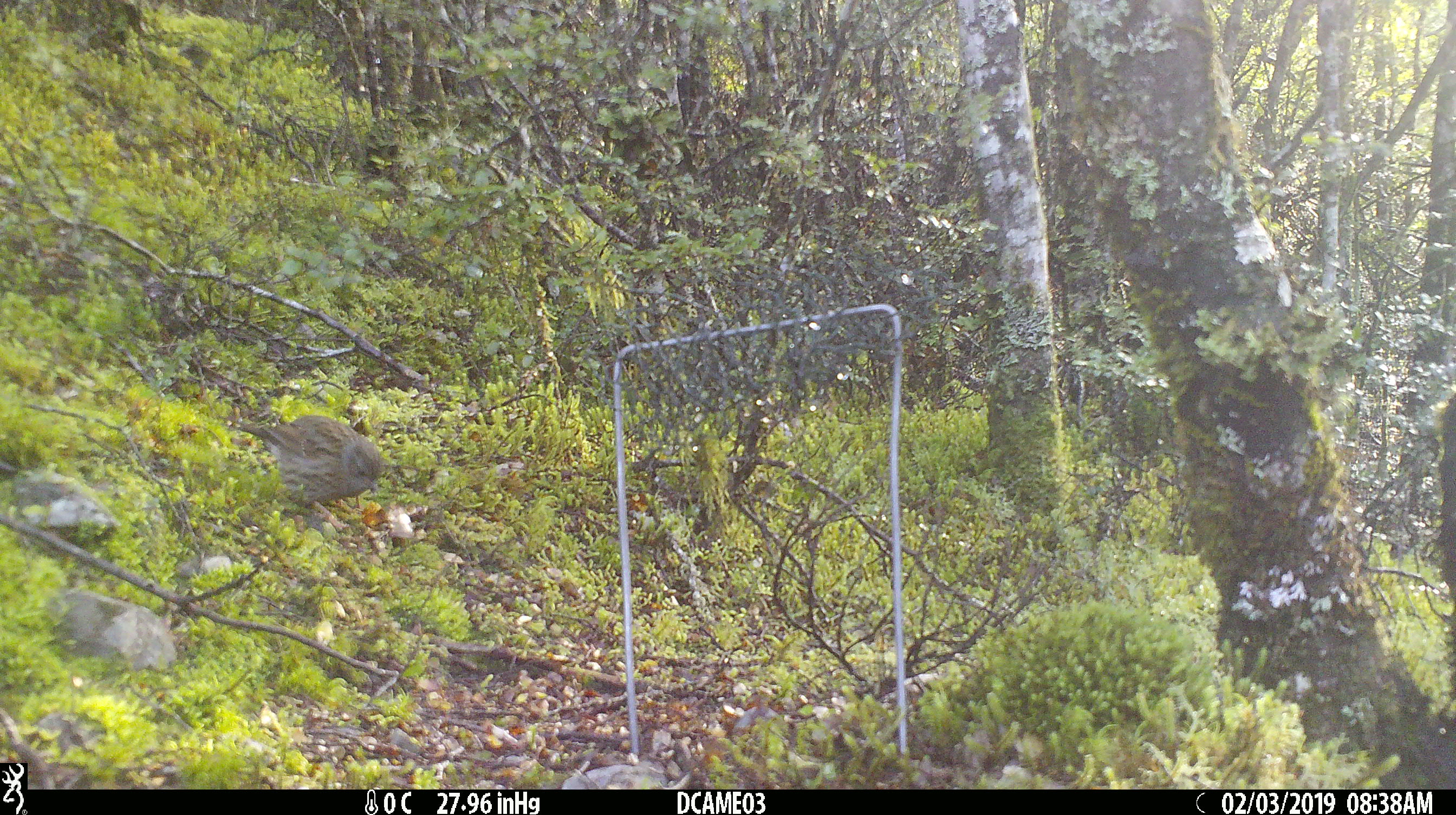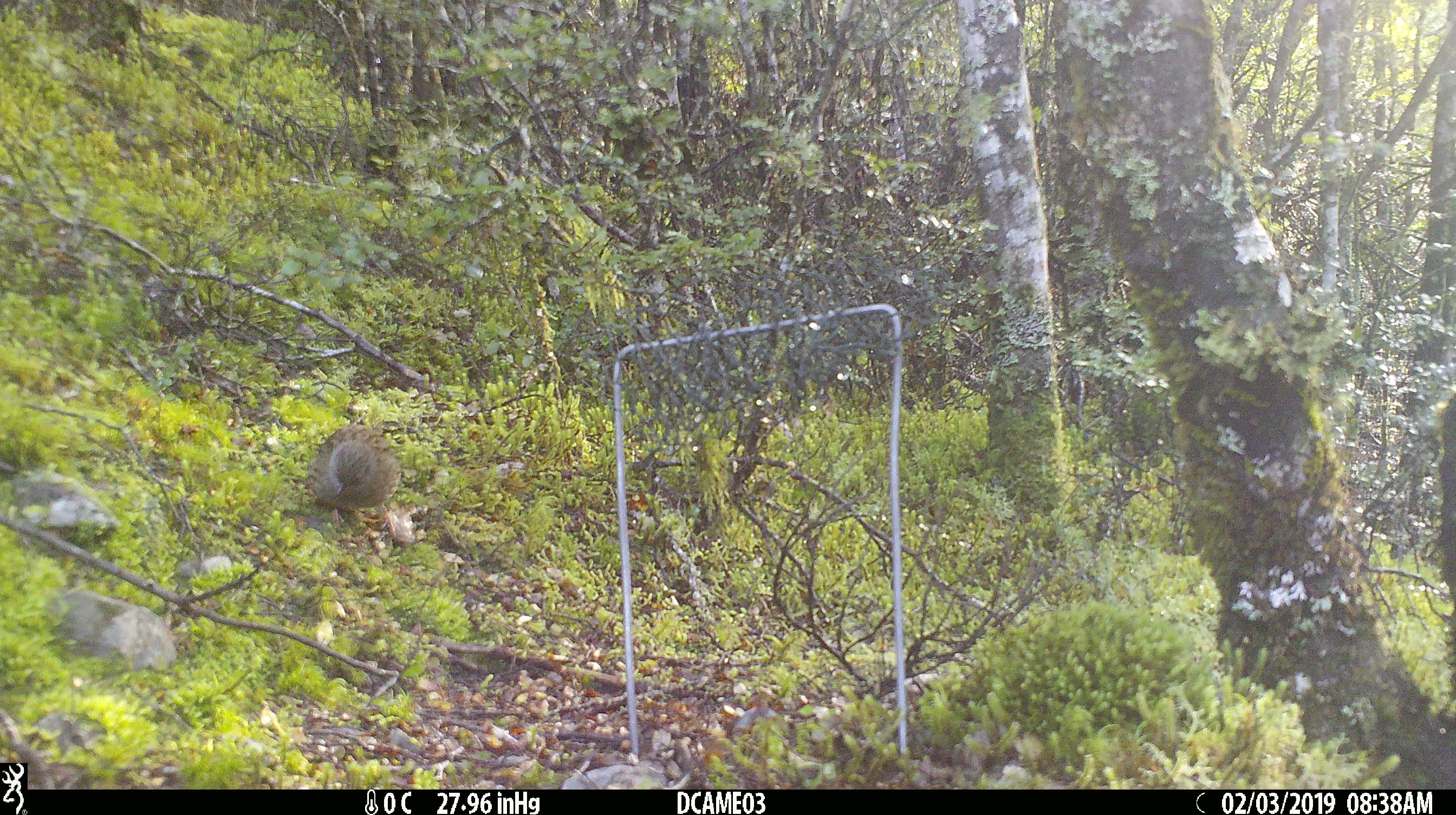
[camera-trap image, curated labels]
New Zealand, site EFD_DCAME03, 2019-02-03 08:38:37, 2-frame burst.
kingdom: Animalia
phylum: Chordata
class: Aves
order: Passeriformes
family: Prunellidae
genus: Prunella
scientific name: Prunella modularis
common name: dunnock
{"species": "dunnock (Prunella modularis)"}